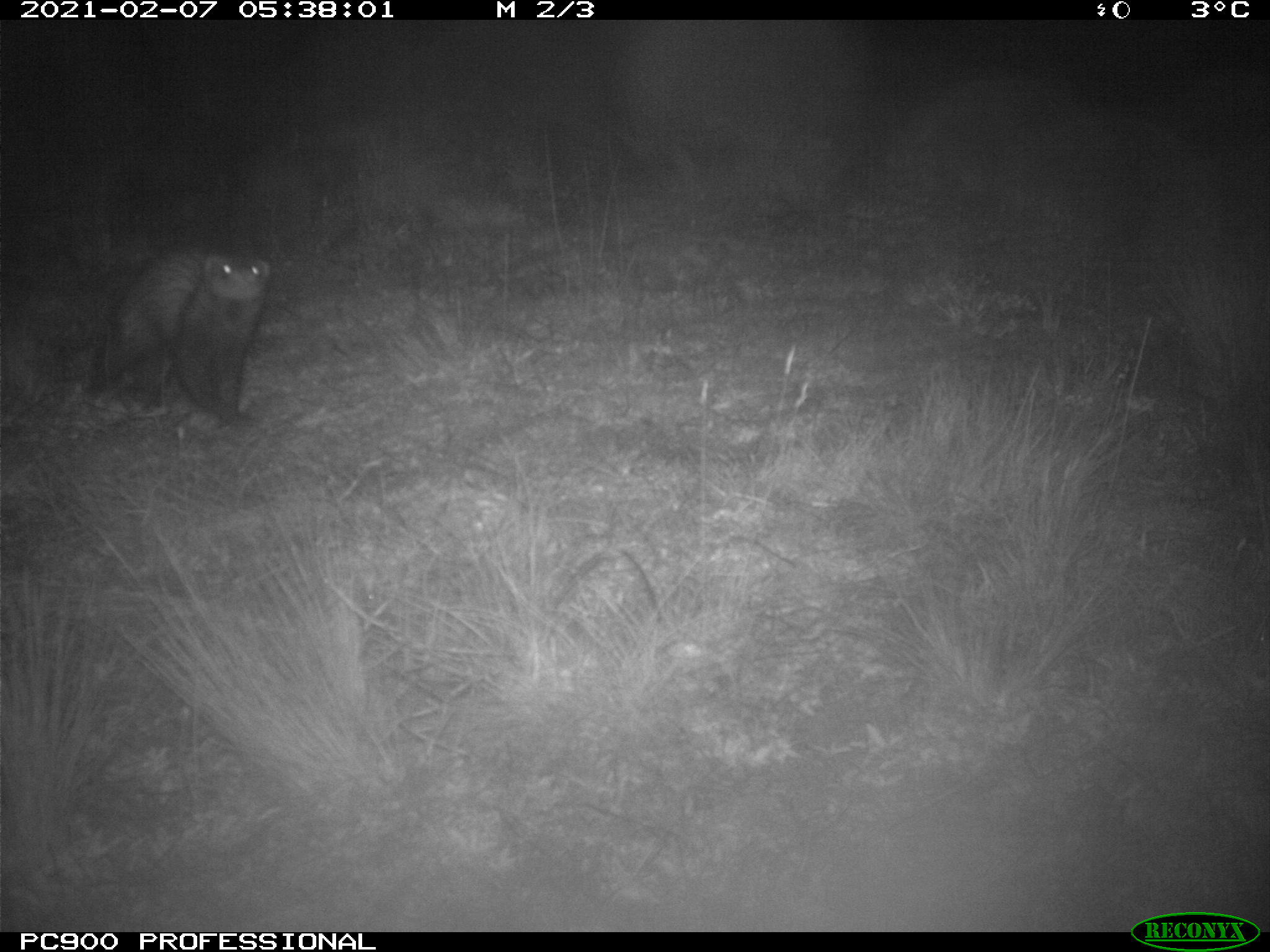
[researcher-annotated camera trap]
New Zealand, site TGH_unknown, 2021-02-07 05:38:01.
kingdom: Animalia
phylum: Chordata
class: Mammalia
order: Carnivora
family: Mustelidae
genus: Mustela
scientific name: Mustela furo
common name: ferret